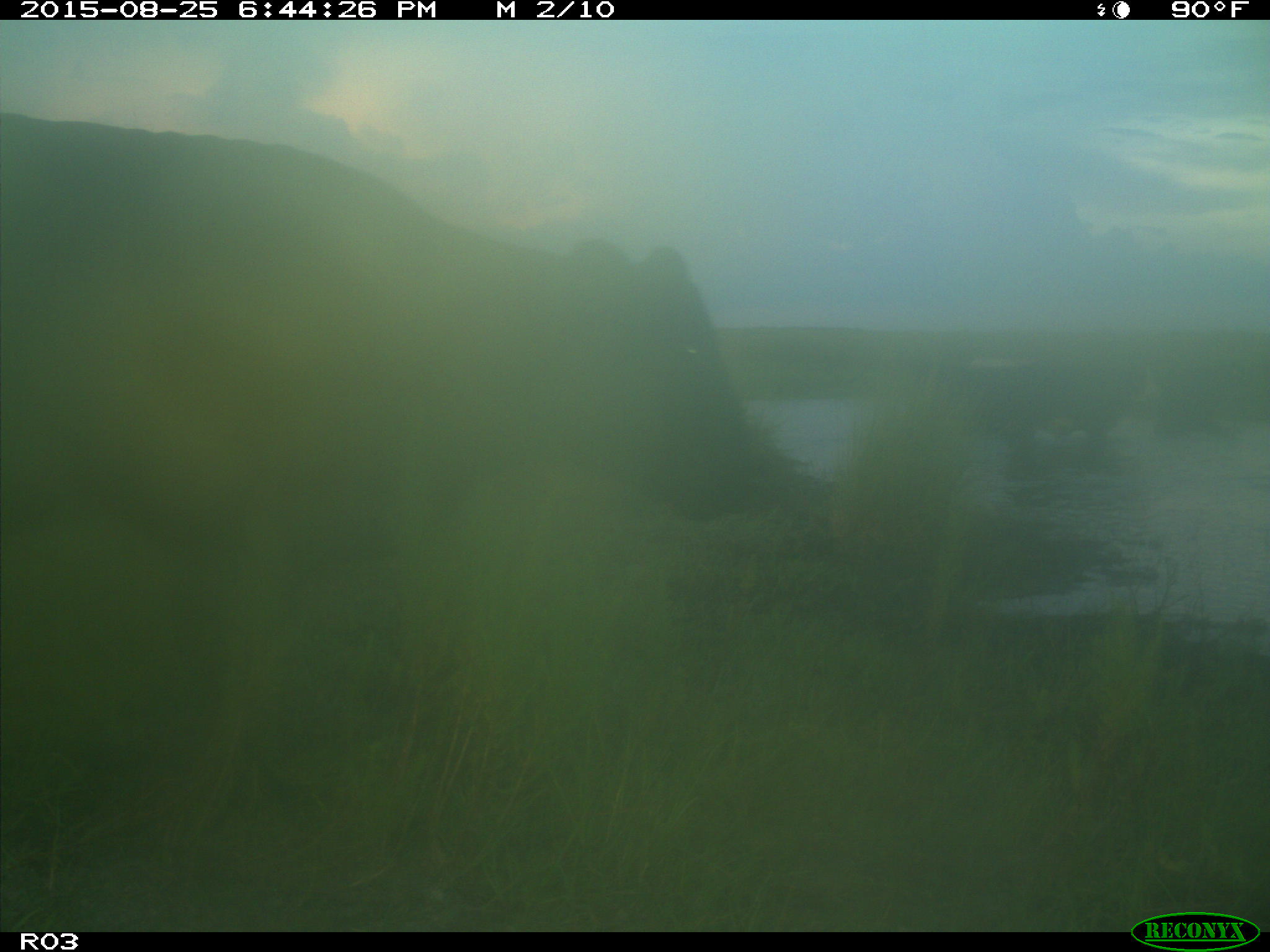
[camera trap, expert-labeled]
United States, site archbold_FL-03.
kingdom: Animalia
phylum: Chordata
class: Mammalia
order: Artiodactyla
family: Bovidae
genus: Bos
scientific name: Bos taurus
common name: domestic cow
Bos taurus (domestic cow).